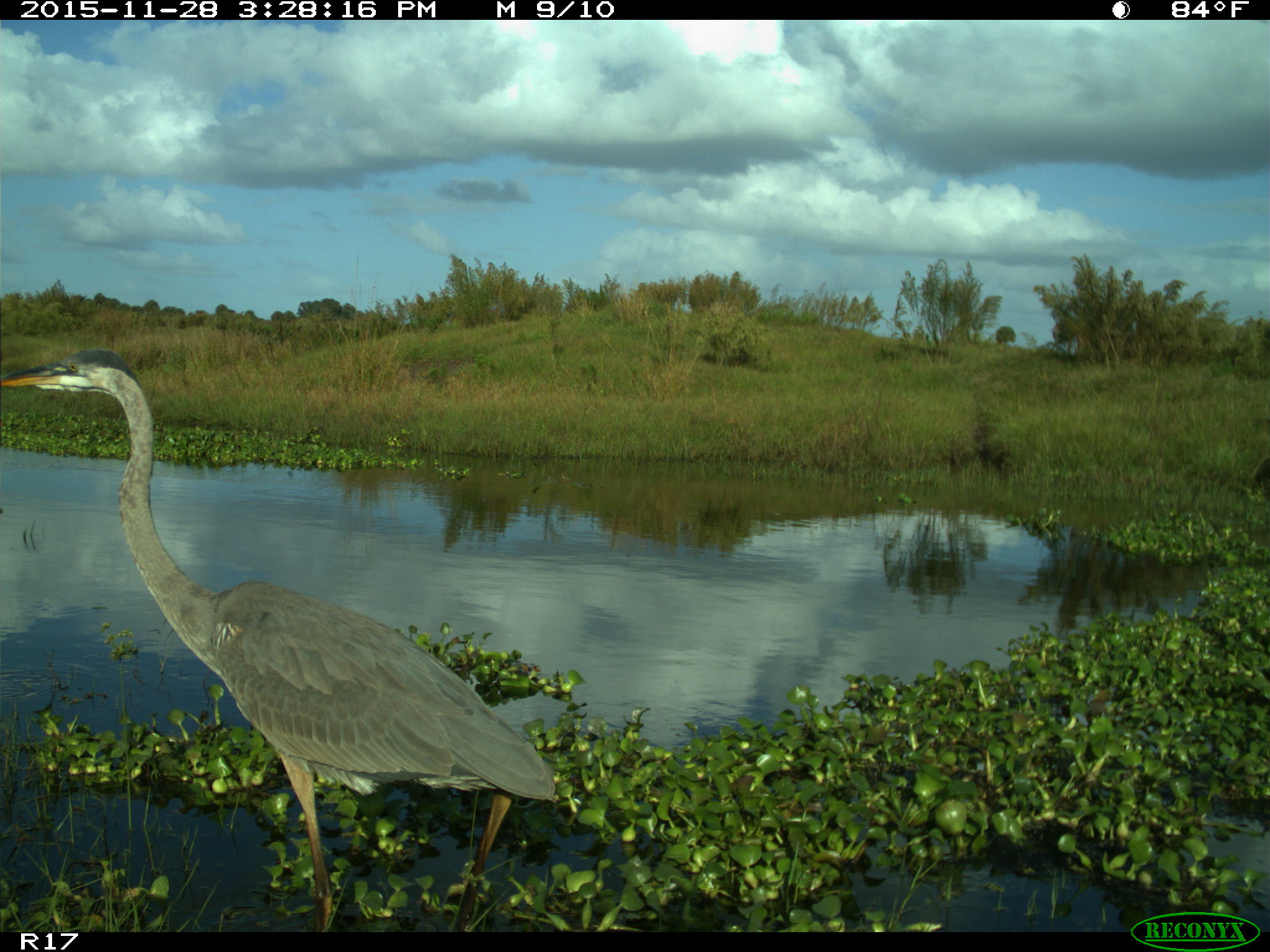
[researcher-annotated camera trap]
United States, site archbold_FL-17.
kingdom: Animalia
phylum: Chordata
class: Aves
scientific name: Aves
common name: birds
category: unidentified bird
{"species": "unidentified bird (birds) (Aves)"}